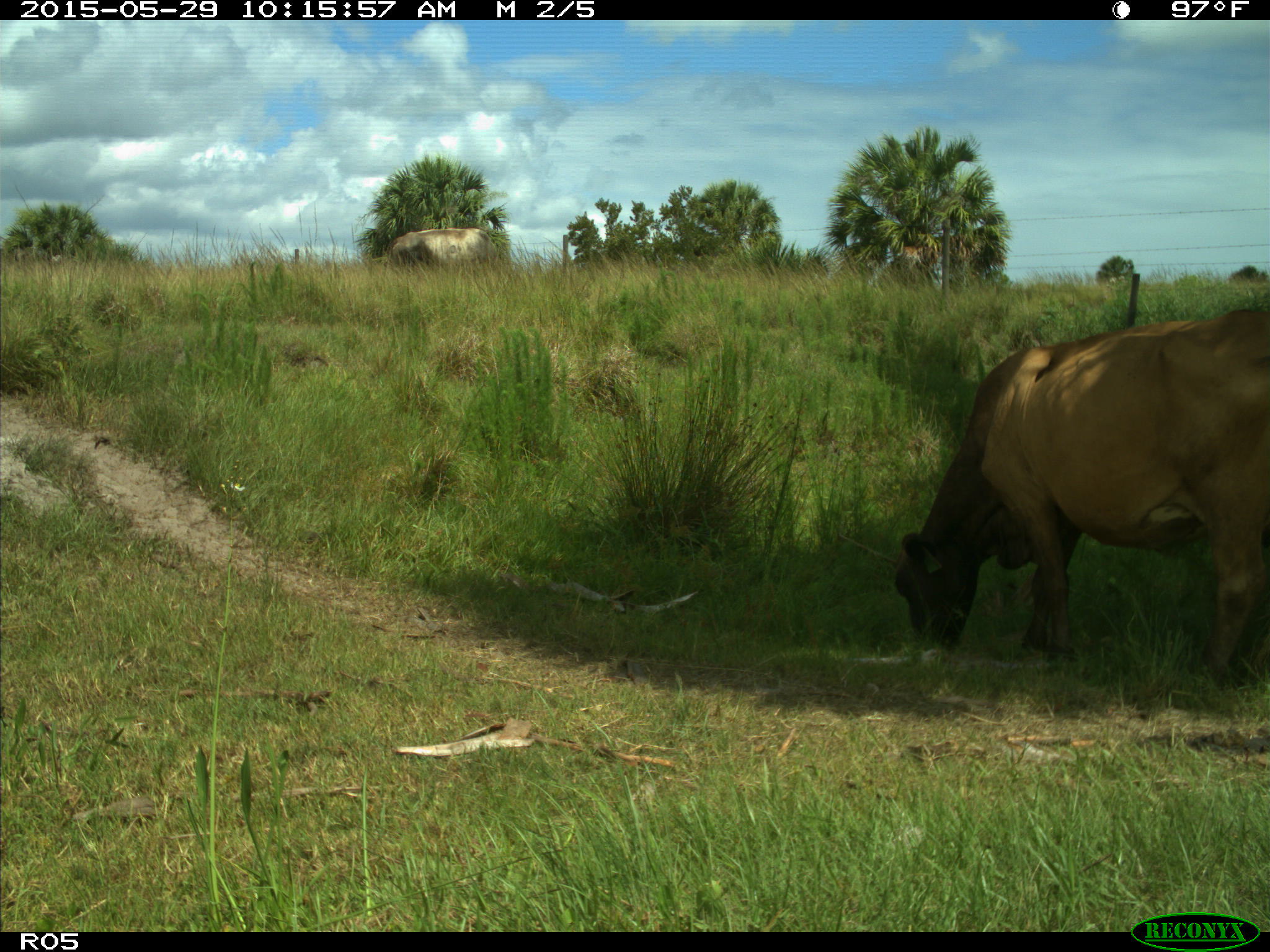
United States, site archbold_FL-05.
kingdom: Animalia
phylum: Chordata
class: Mammalia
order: Artiodactyla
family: Bovidae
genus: Bos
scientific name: Bos taurus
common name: domestic cow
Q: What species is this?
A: Bos taurus (domestic cow).